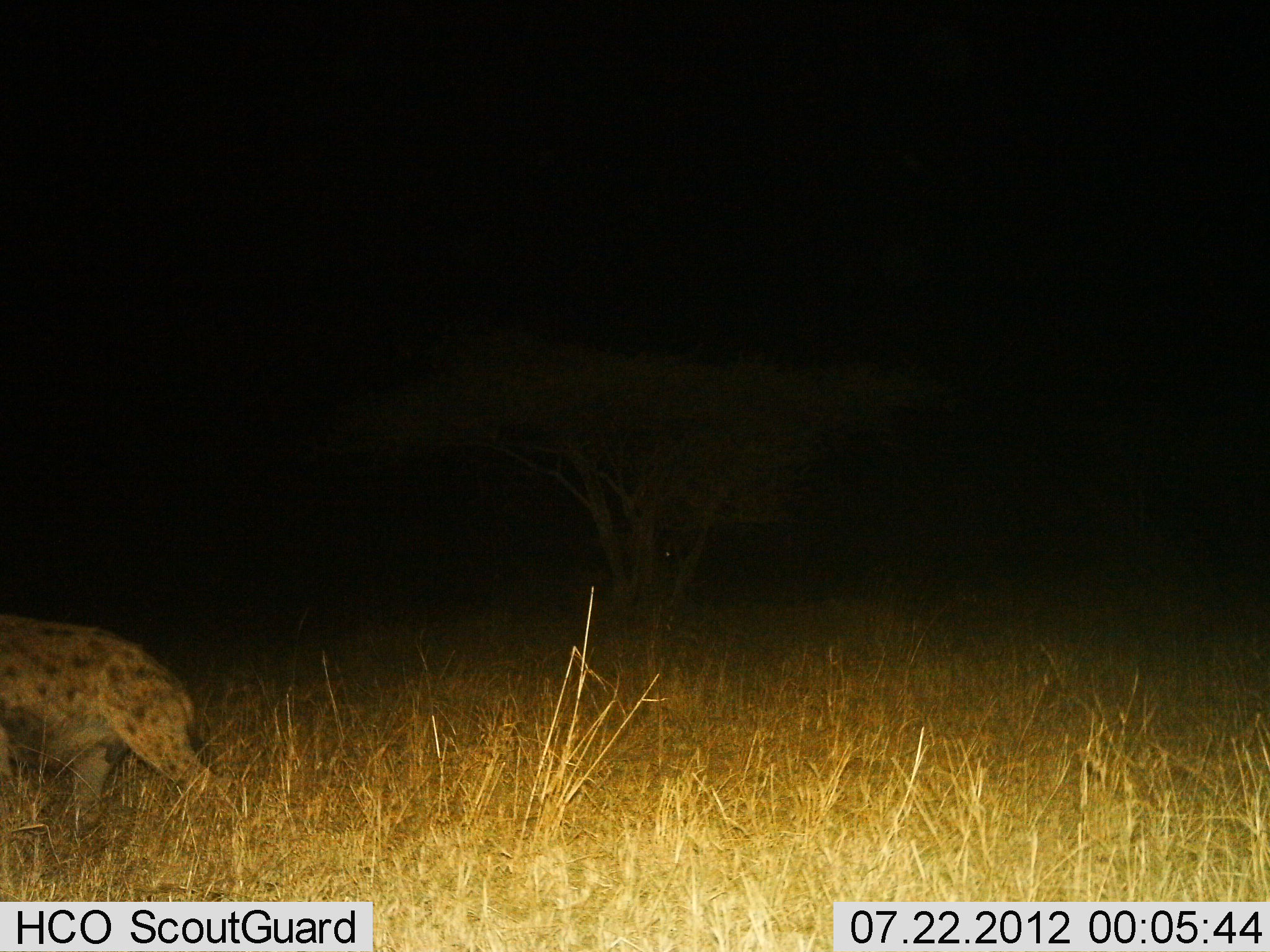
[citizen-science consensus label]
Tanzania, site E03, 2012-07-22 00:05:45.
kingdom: Animalia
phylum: Chordata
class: Mammalia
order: Carnivora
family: Hyaenidae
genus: Crocuta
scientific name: Crocuta crocuta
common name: spotted hyena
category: hyenaspotted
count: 1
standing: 0%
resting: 0%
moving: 100%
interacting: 0%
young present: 0%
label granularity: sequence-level